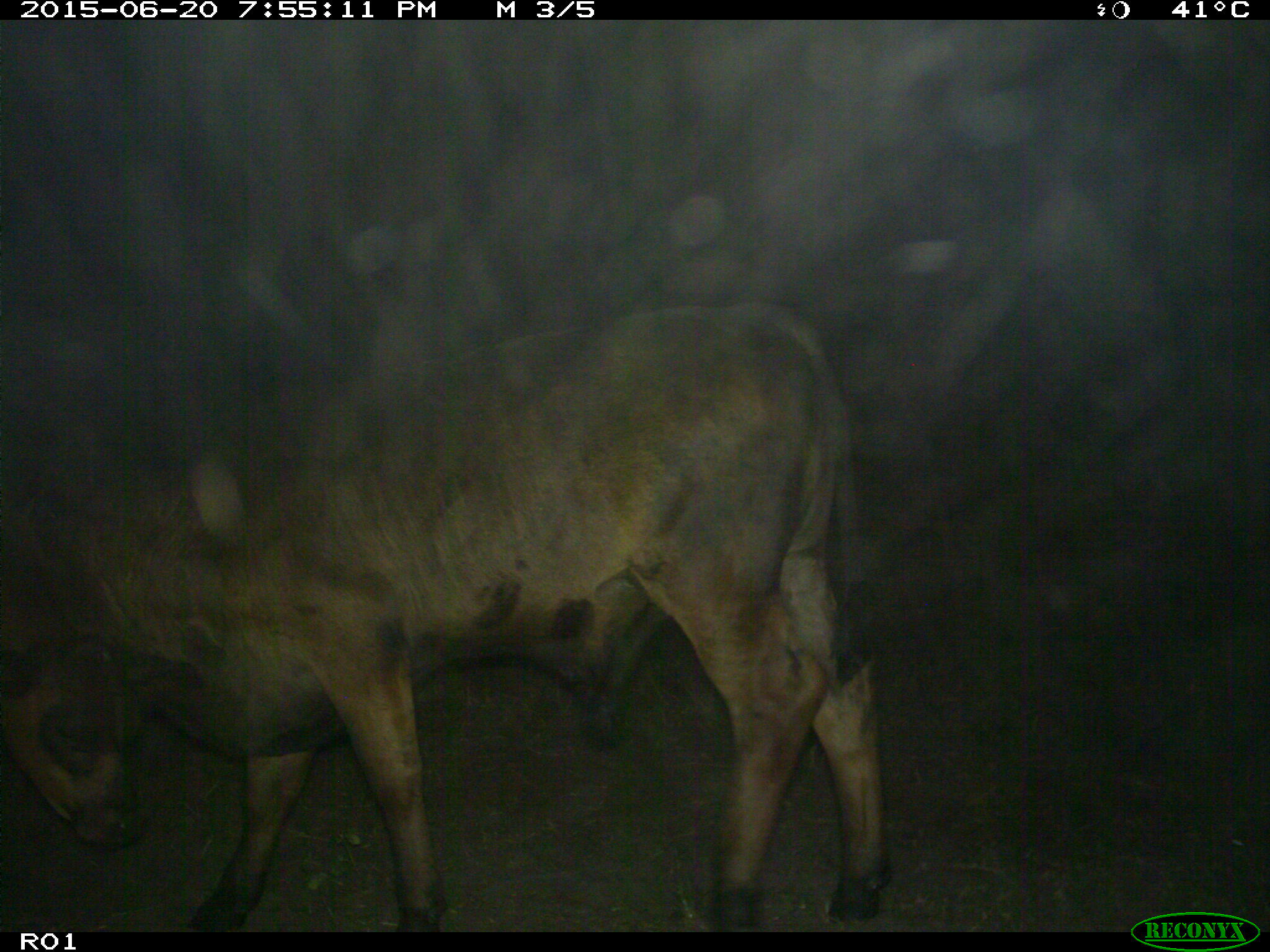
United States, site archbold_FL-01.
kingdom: Animalia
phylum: Chordata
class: Mammalia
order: Artiodactyla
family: Bovidae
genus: Bos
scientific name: Bos taurus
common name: domestic cow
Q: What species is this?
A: Bos taurus (domestic cow).